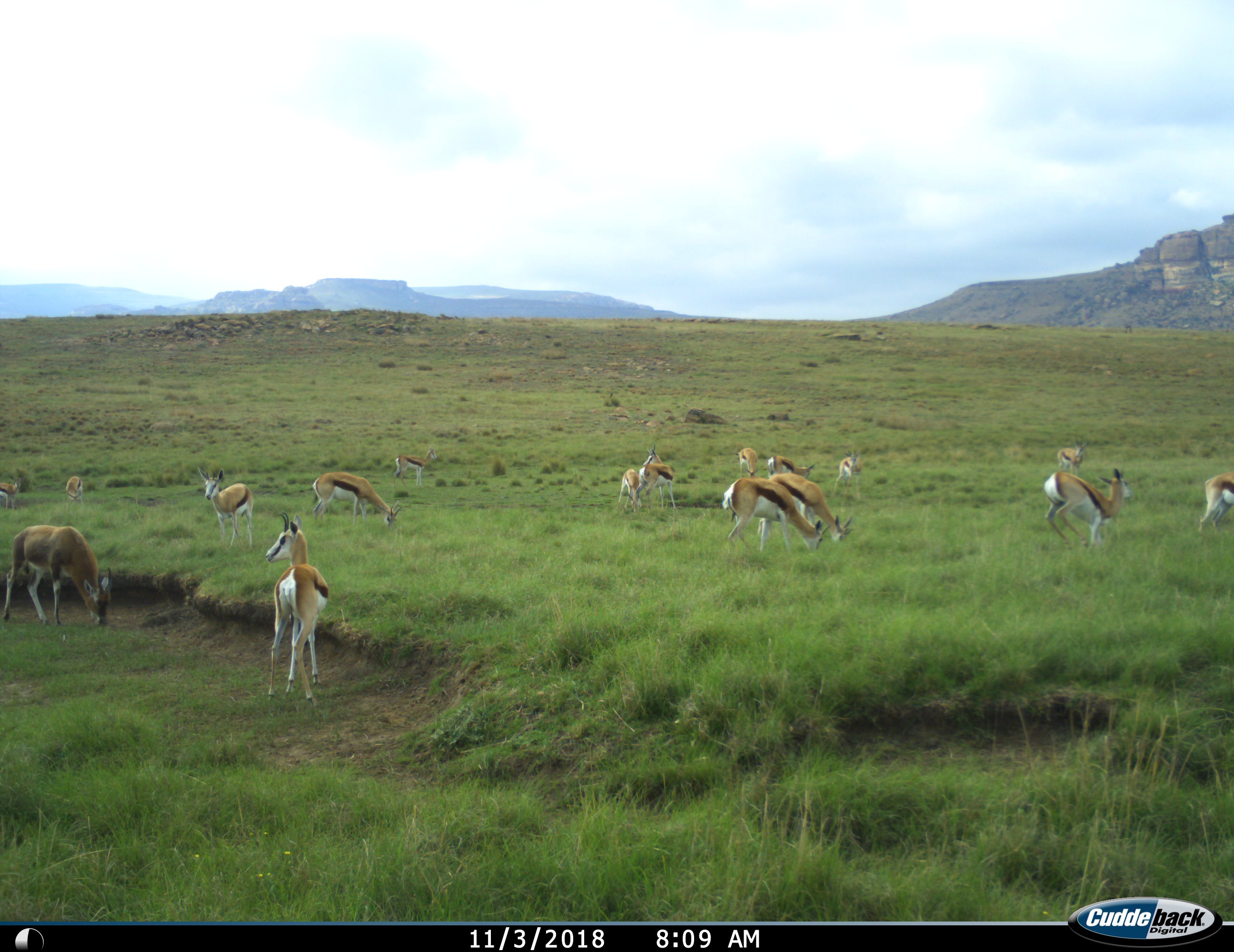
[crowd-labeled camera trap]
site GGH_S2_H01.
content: unidentified animal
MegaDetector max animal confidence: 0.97